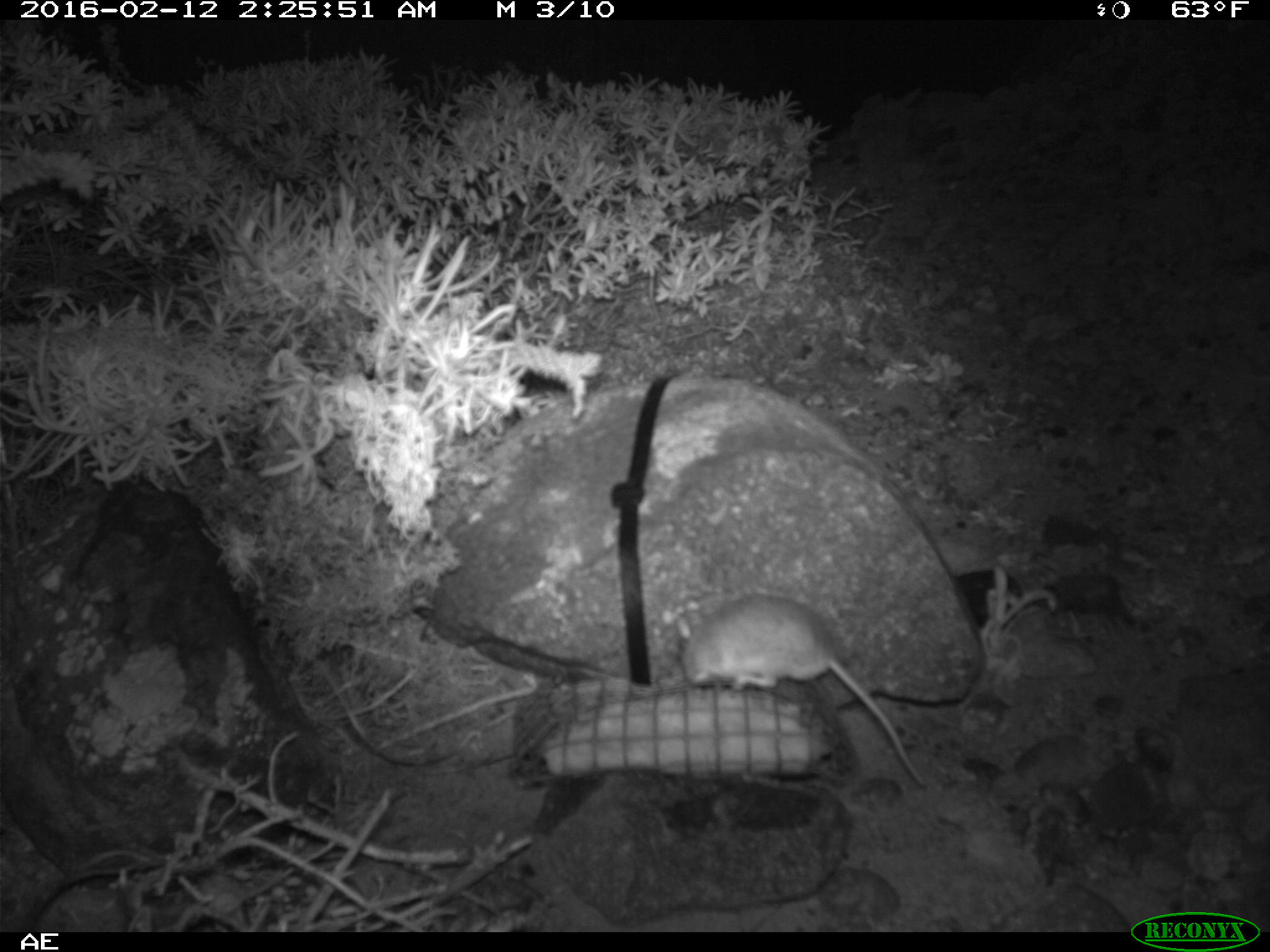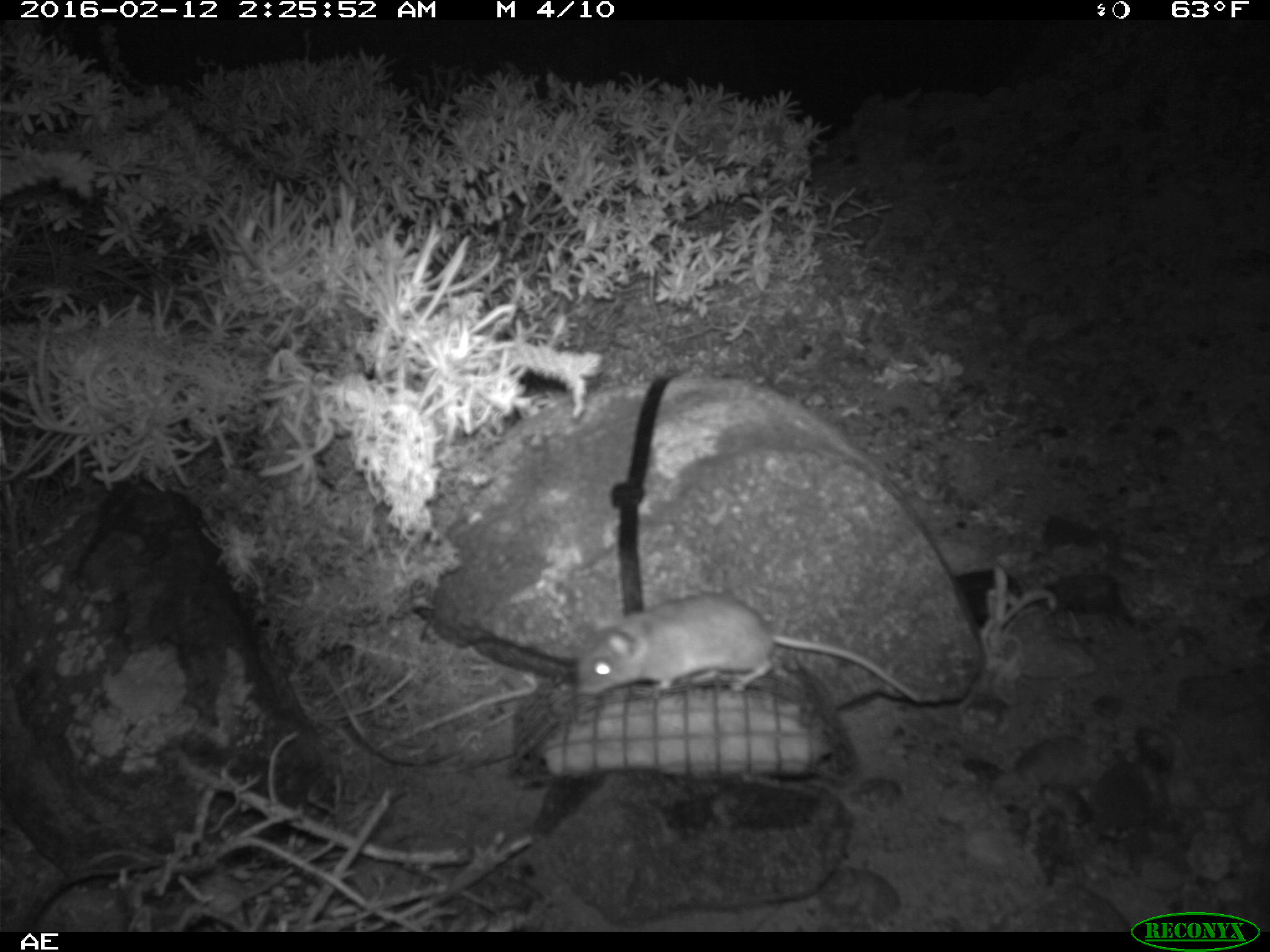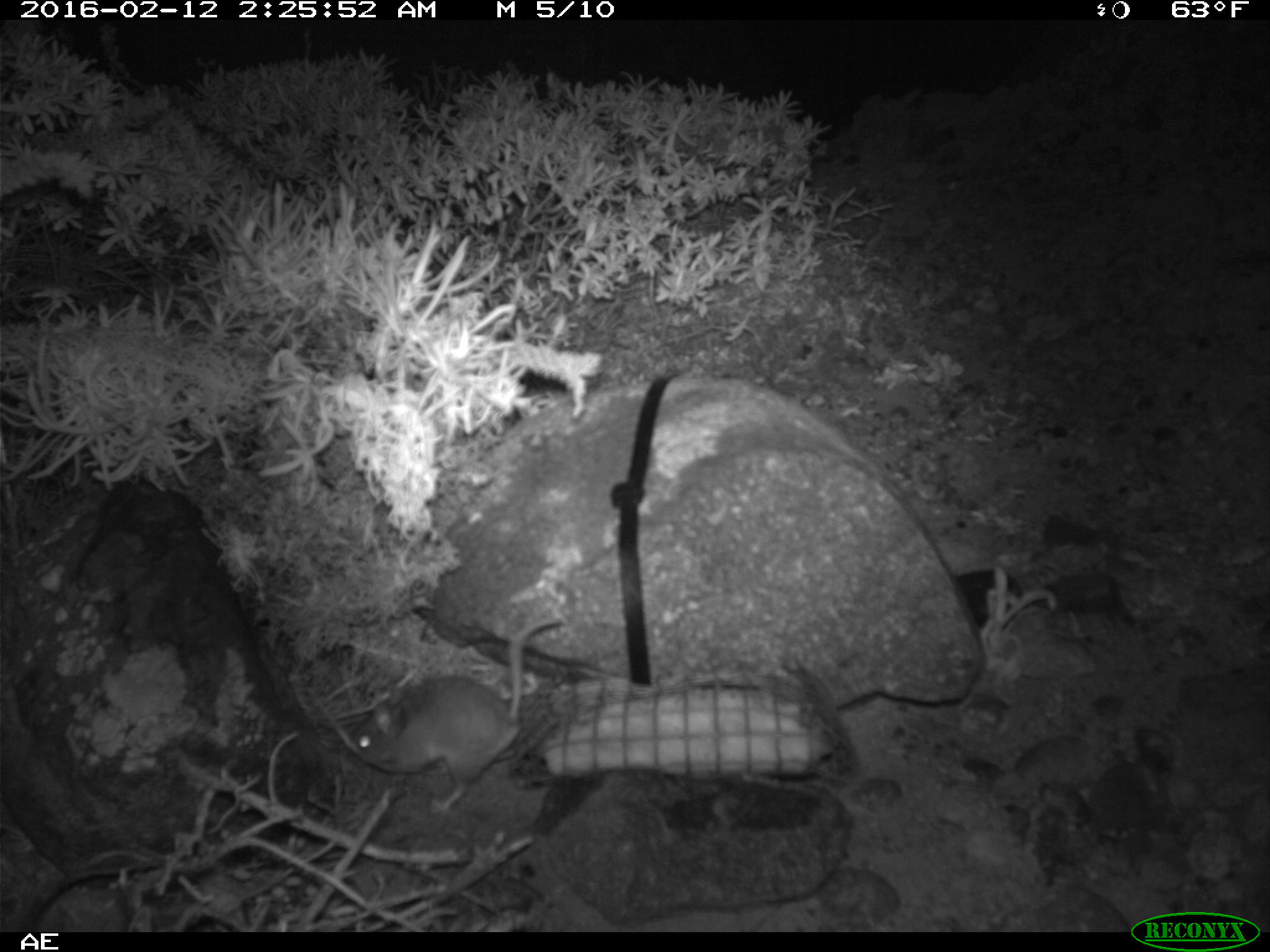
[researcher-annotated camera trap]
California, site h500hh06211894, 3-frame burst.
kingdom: Animalia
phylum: Chordata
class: Mammalia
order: Rodentia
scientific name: Rodentia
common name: rodent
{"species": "rodent (Rodentia)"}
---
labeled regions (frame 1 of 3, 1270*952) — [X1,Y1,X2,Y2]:
rodent: [676,592,925,787]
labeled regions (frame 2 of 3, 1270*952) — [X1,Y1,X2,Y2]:
rodent: [577,594,923,698]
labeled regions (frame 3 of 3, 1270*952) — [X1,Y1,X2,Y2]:
rodent: [347,616,561,812]